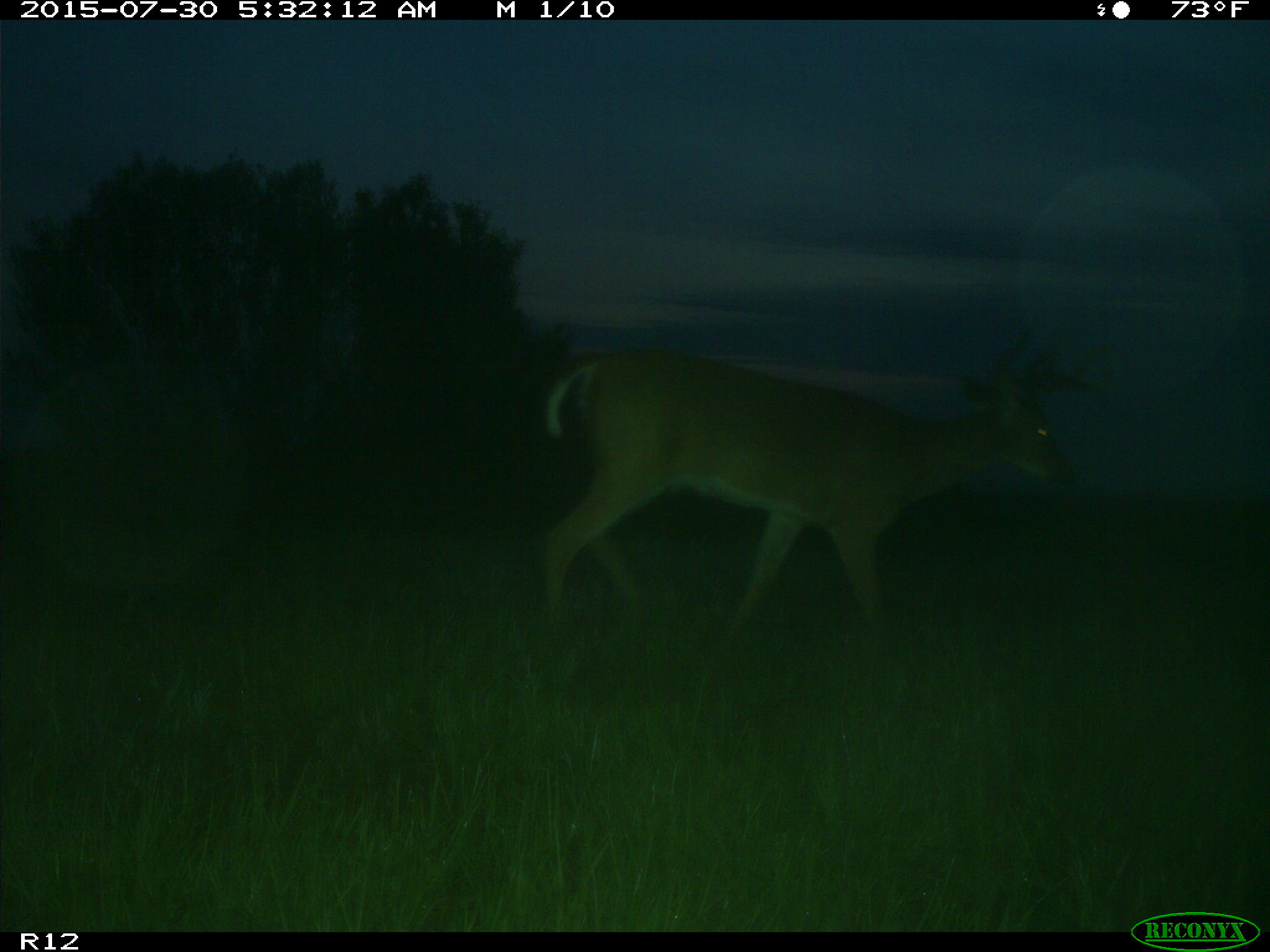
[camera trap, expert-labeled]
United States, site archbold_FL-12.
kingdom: Animalia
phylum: Chordata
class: Mammalia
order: Artiodactyla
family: Cervidae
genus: Odocoileus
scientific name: Odocoileus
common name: deer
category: unidentified deer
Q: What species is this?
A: Unidentified deer (deer) (Odocoileus).